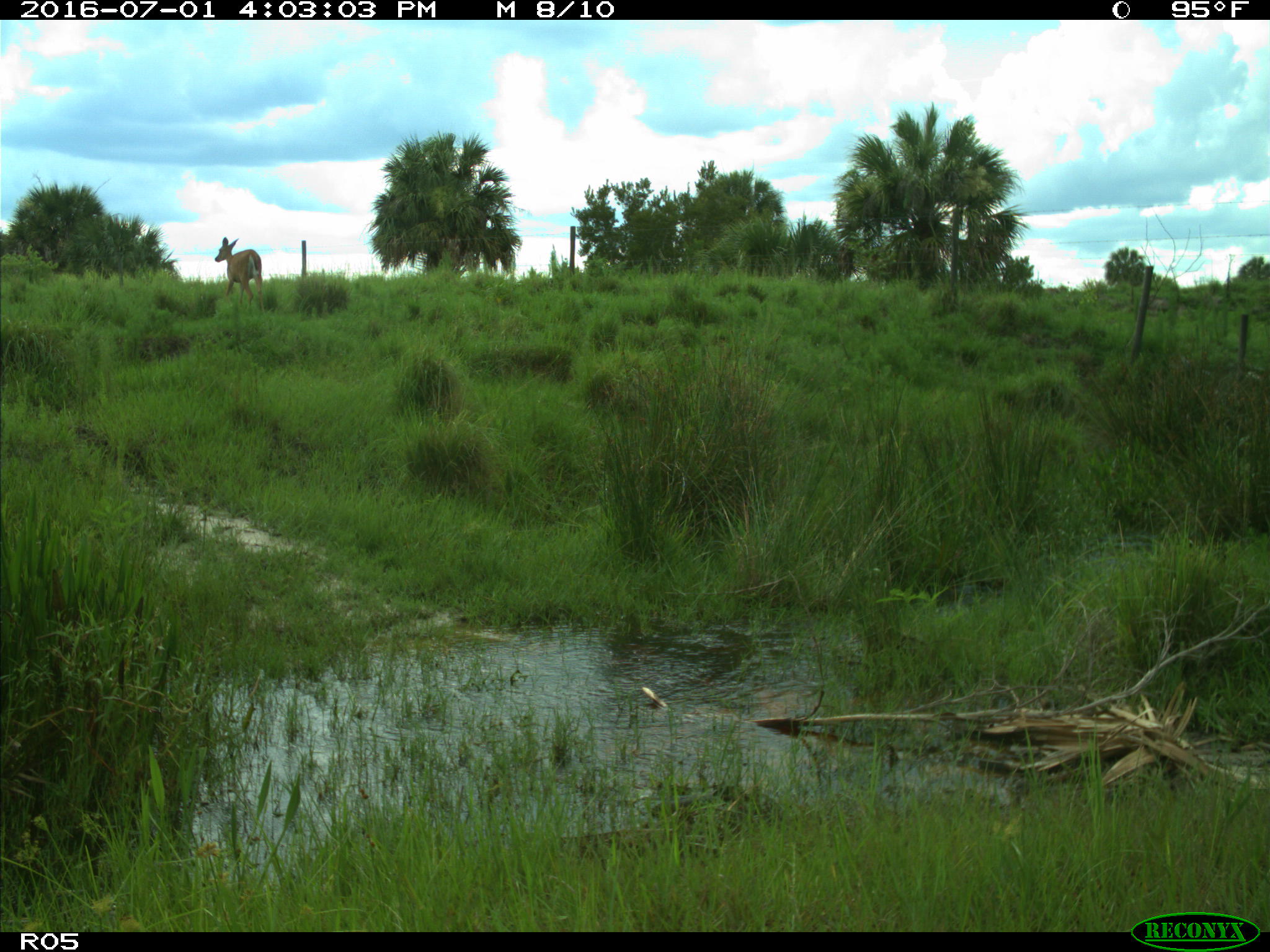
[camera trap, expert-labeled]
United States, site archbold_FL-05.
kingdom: Animalia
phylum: Chordata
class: Mammalia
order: Artiodactyla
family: Cervidae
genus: Odocoileus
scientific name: Odocoileus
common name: deer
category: unidentified deer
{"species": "unidentified deer (deer) (Odocoileus)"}